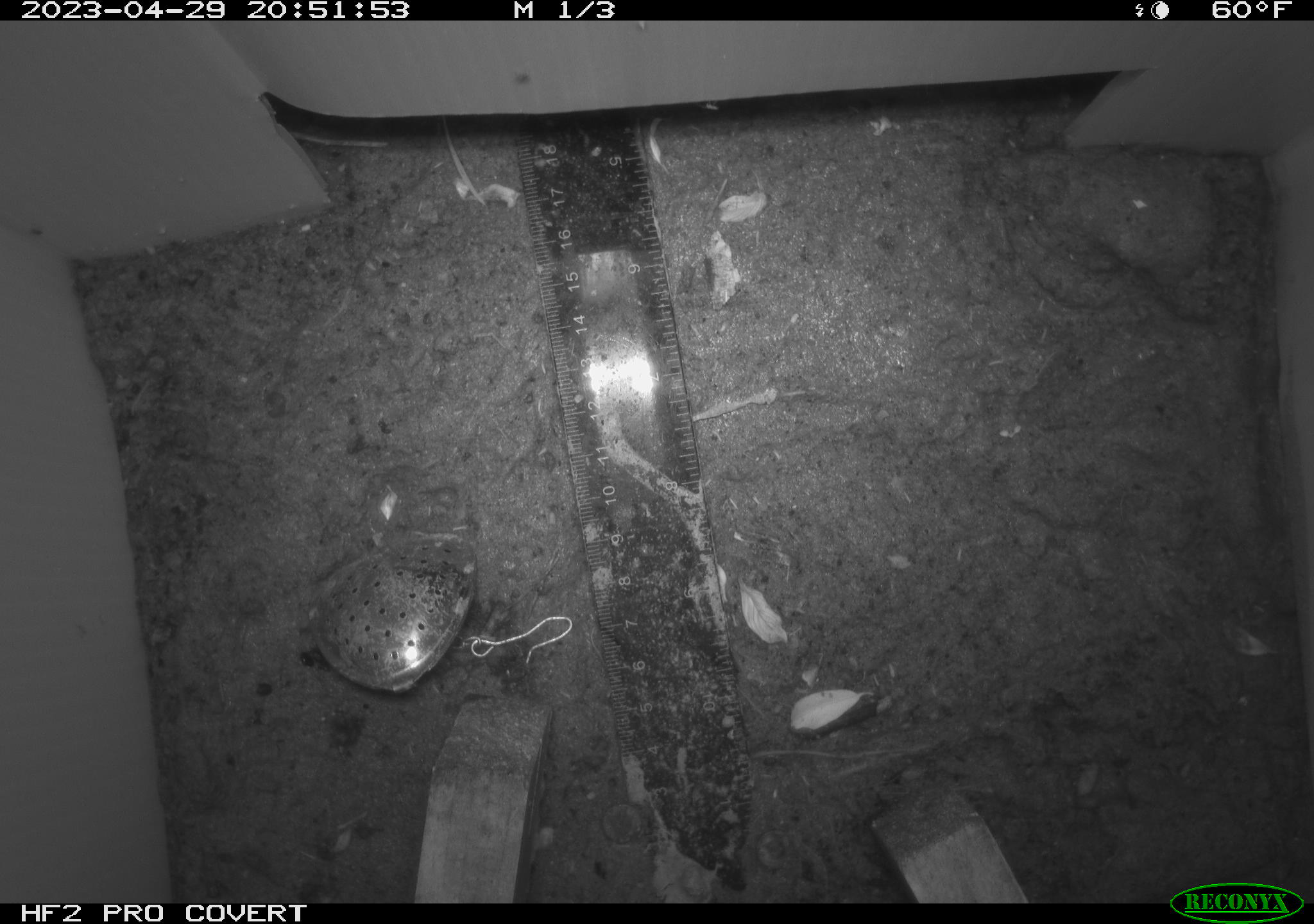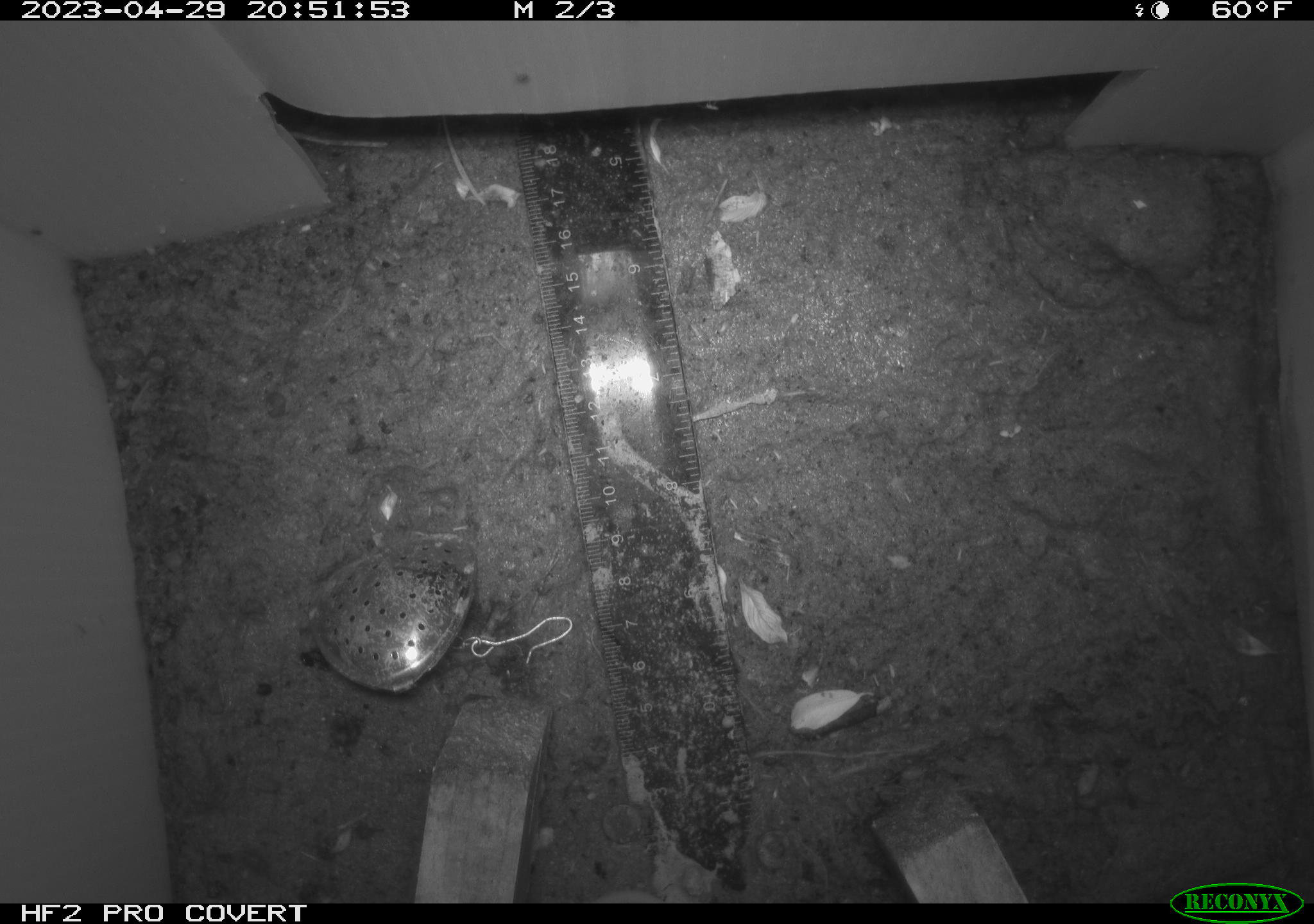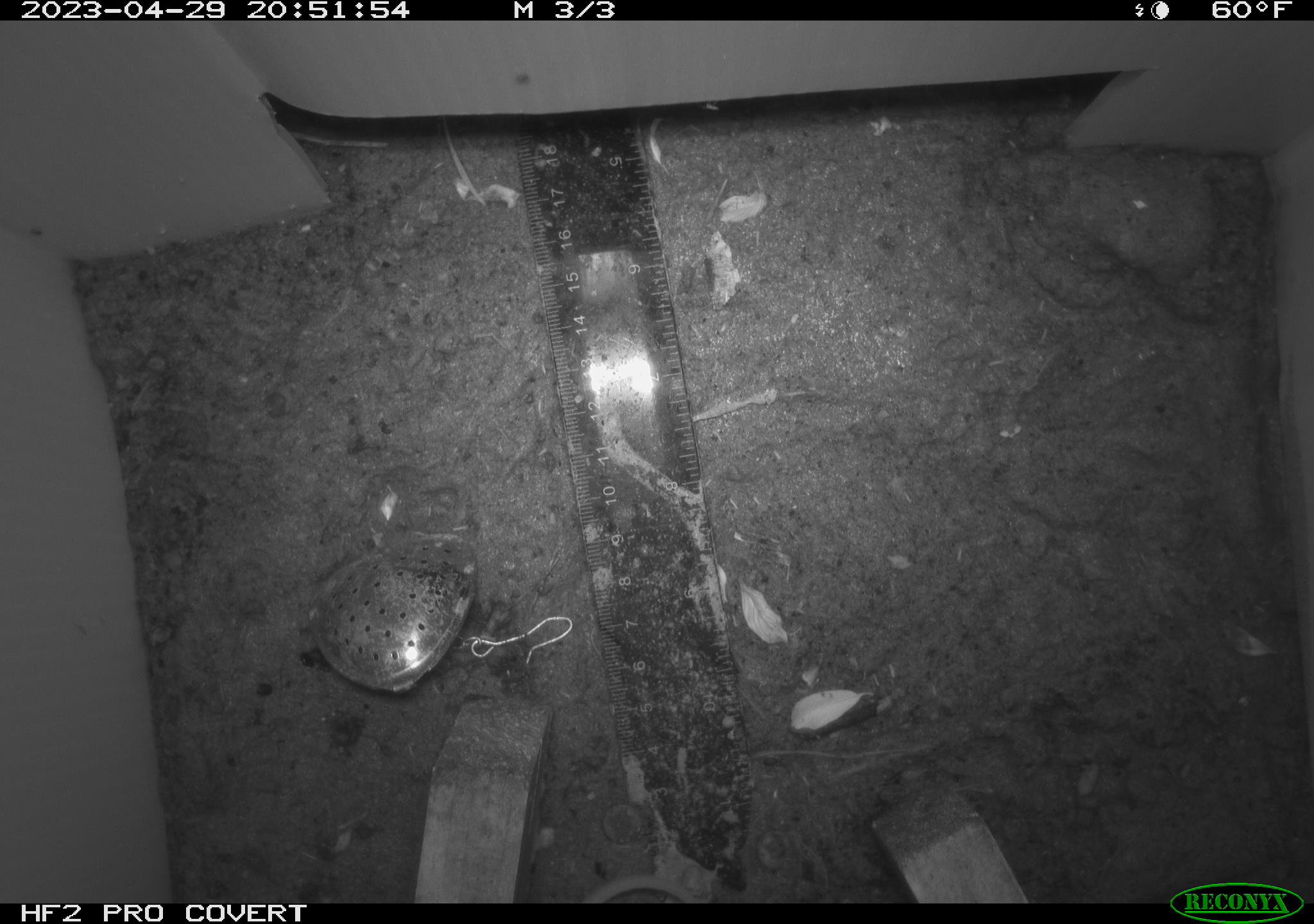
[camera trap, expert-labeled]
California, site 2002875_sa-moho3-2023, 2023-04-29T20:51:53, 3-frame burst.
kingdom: Animalia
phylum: Chordata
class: Mammalia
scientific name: Mammalia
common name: small mammal